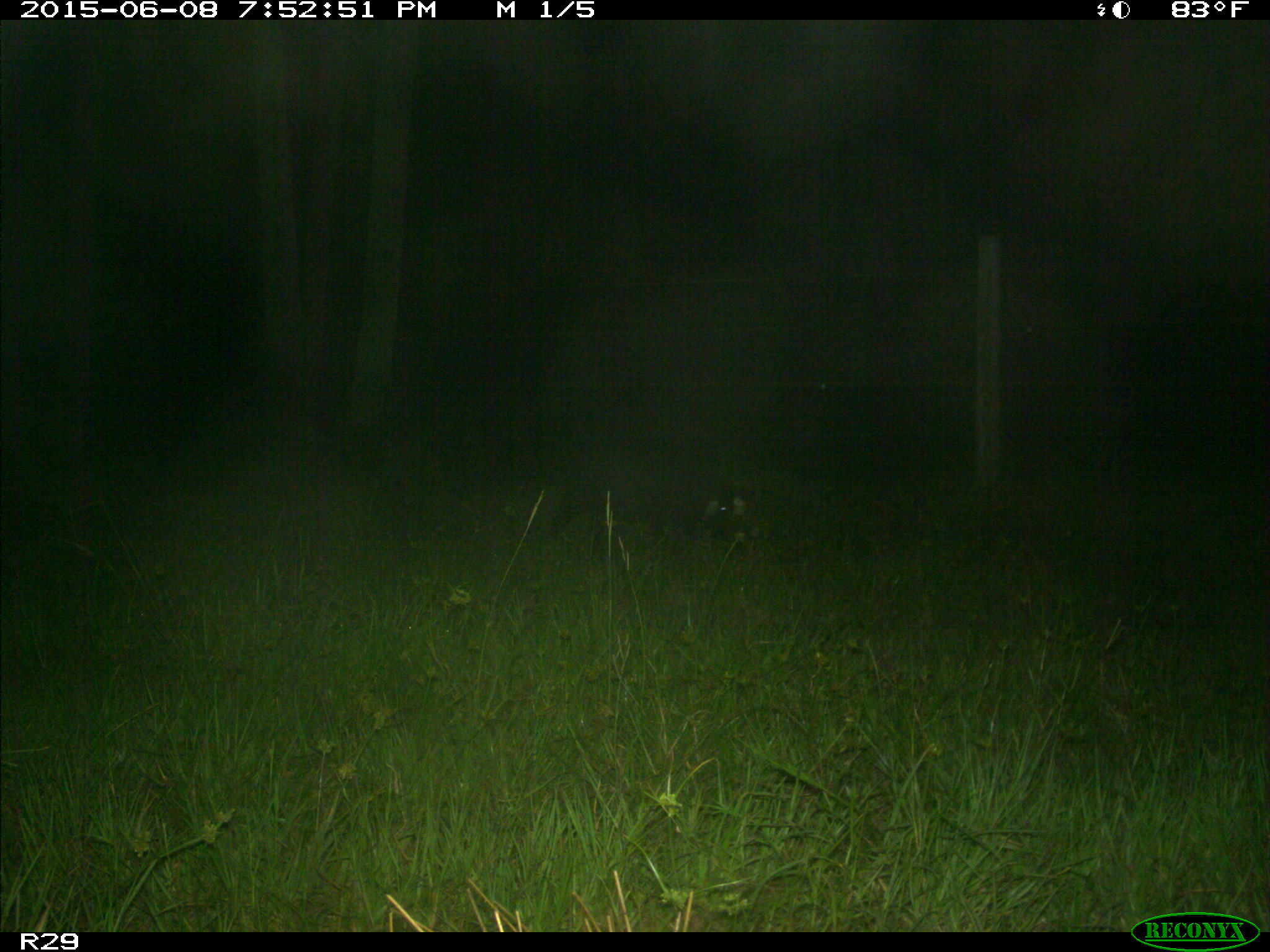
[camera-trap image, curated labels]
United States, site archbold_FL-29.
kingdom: Animalia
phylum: Chordata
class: Mammalia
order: Artiodactyla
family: Suidae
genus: Sus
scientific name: Sus scrofa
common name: wild boar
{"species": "Sus scrofa (wild boar)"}